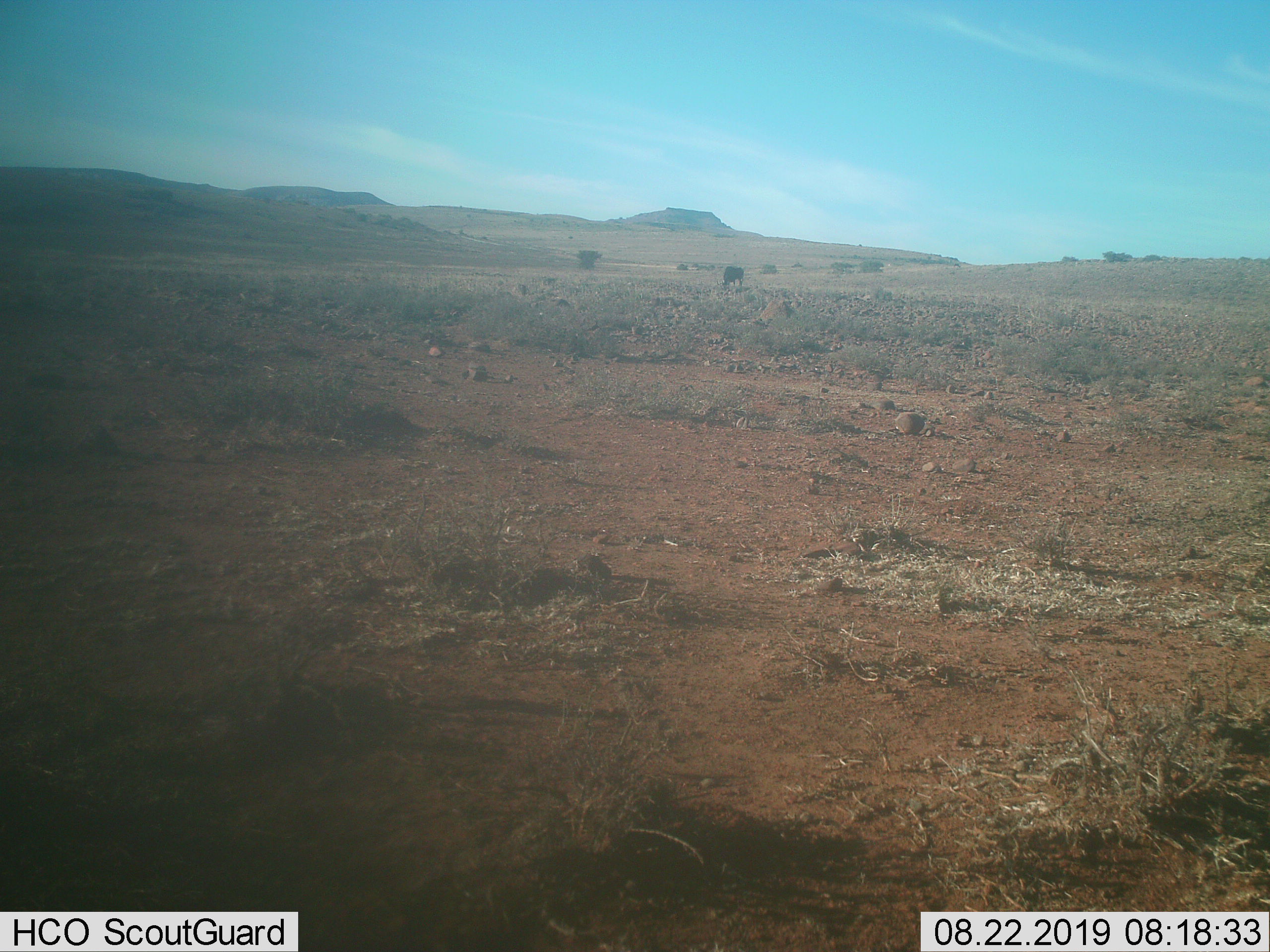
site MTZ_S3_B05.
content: unidentified animal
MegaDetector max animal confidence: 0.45